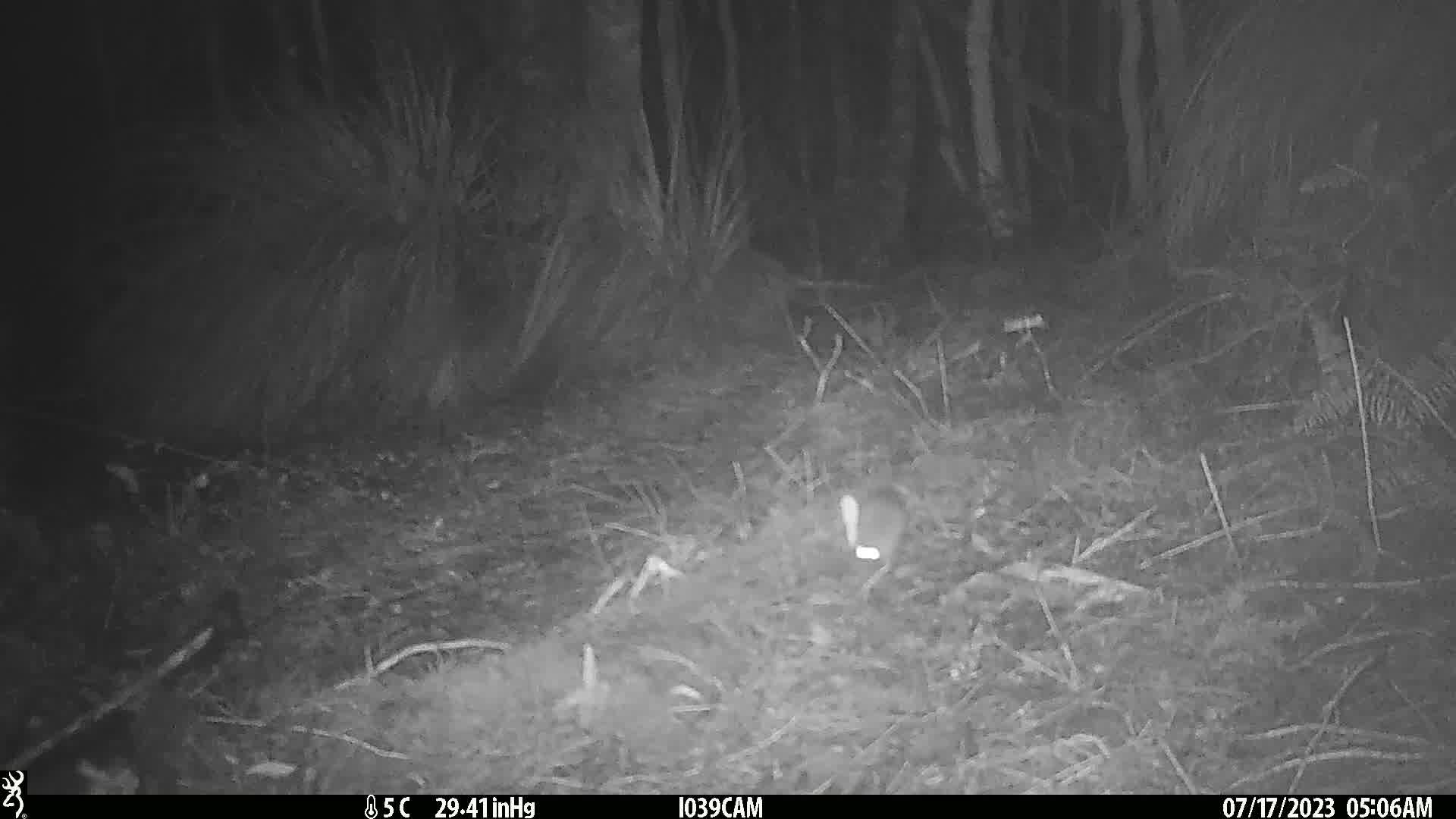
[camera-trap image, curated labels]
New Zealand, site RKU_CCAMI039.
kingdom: Animalia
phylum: Chordata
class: Mammalia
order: Rodentia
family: Muridae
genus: Rattus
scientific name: Rattus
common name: rat